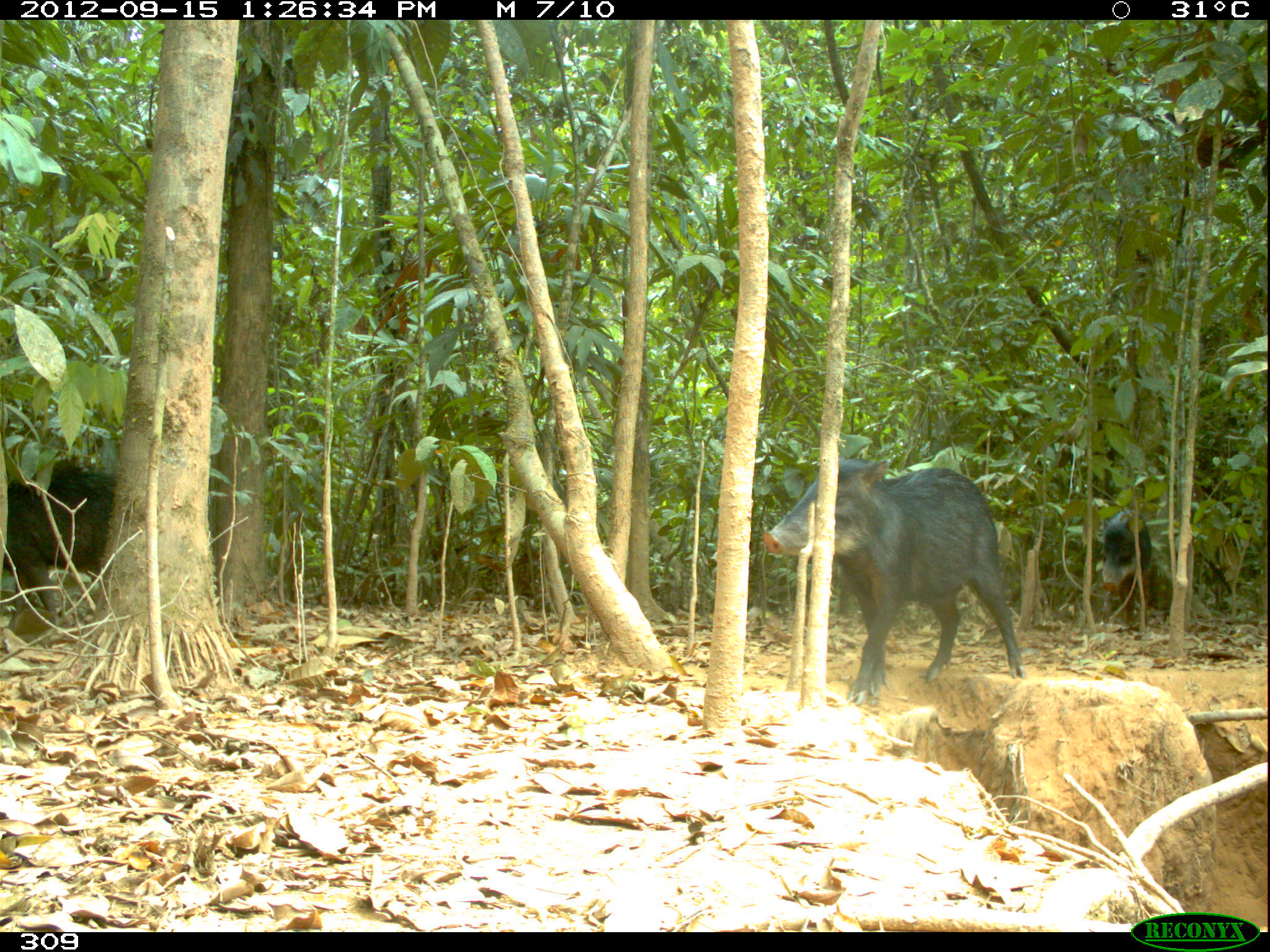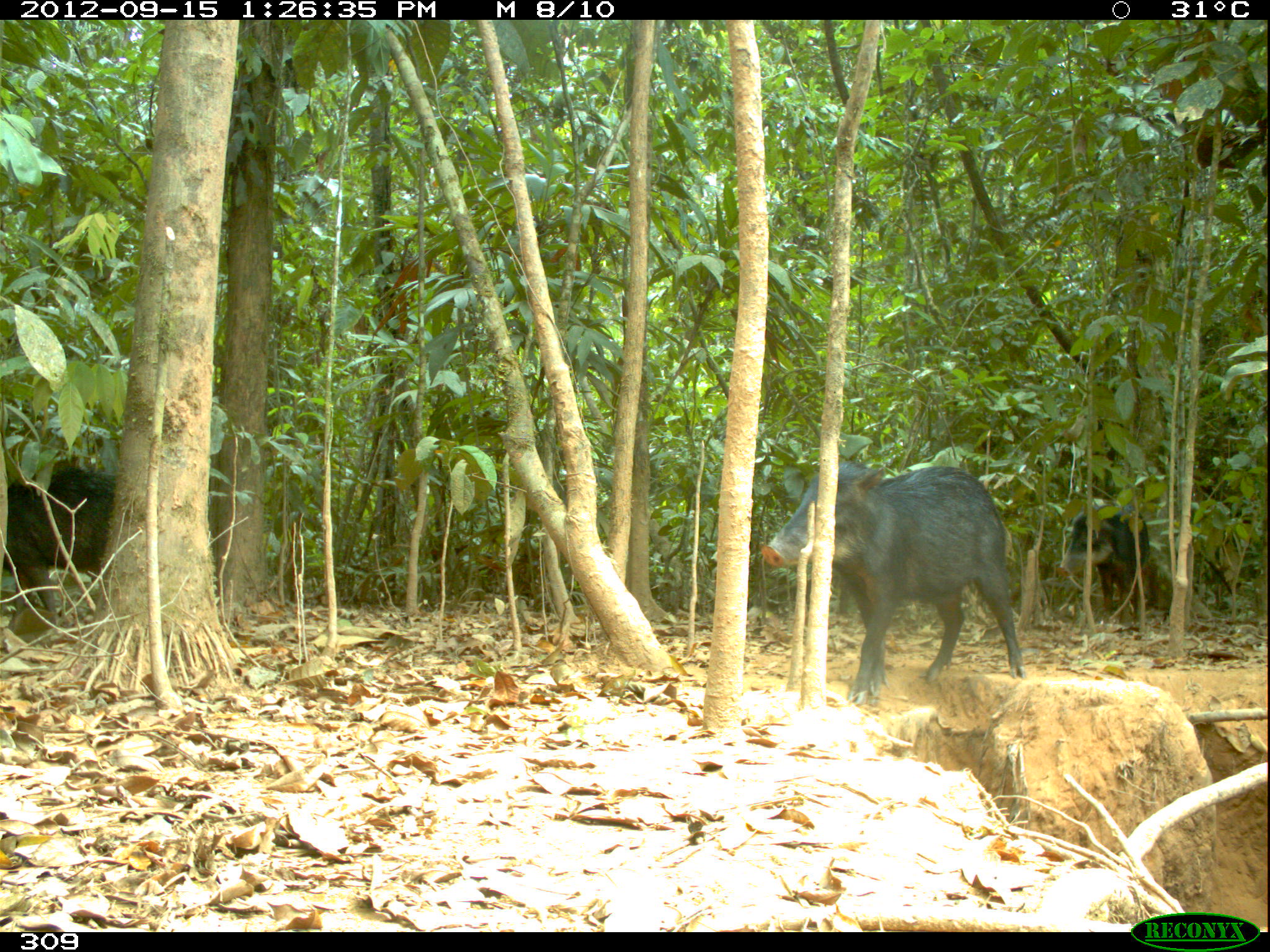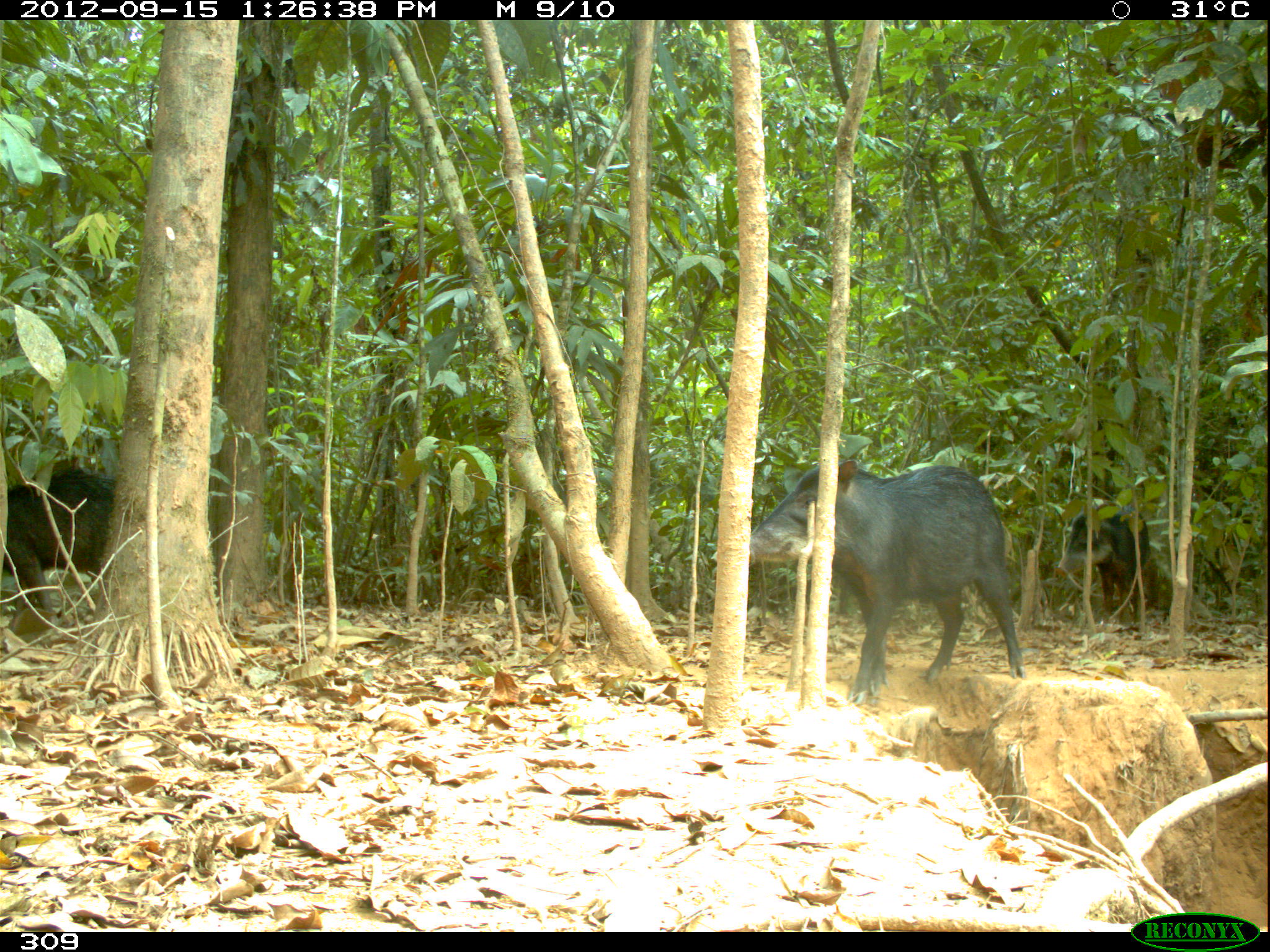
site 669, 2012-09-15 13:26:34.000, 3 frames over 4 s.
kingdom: Animalia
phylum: Chordata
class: Mammalia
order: Artiodactyla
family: Tayassuidae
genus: Tayassu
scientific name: Tayassu pecari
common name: white-lipped peccary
Tayassu pecari (white-lipped peccary).